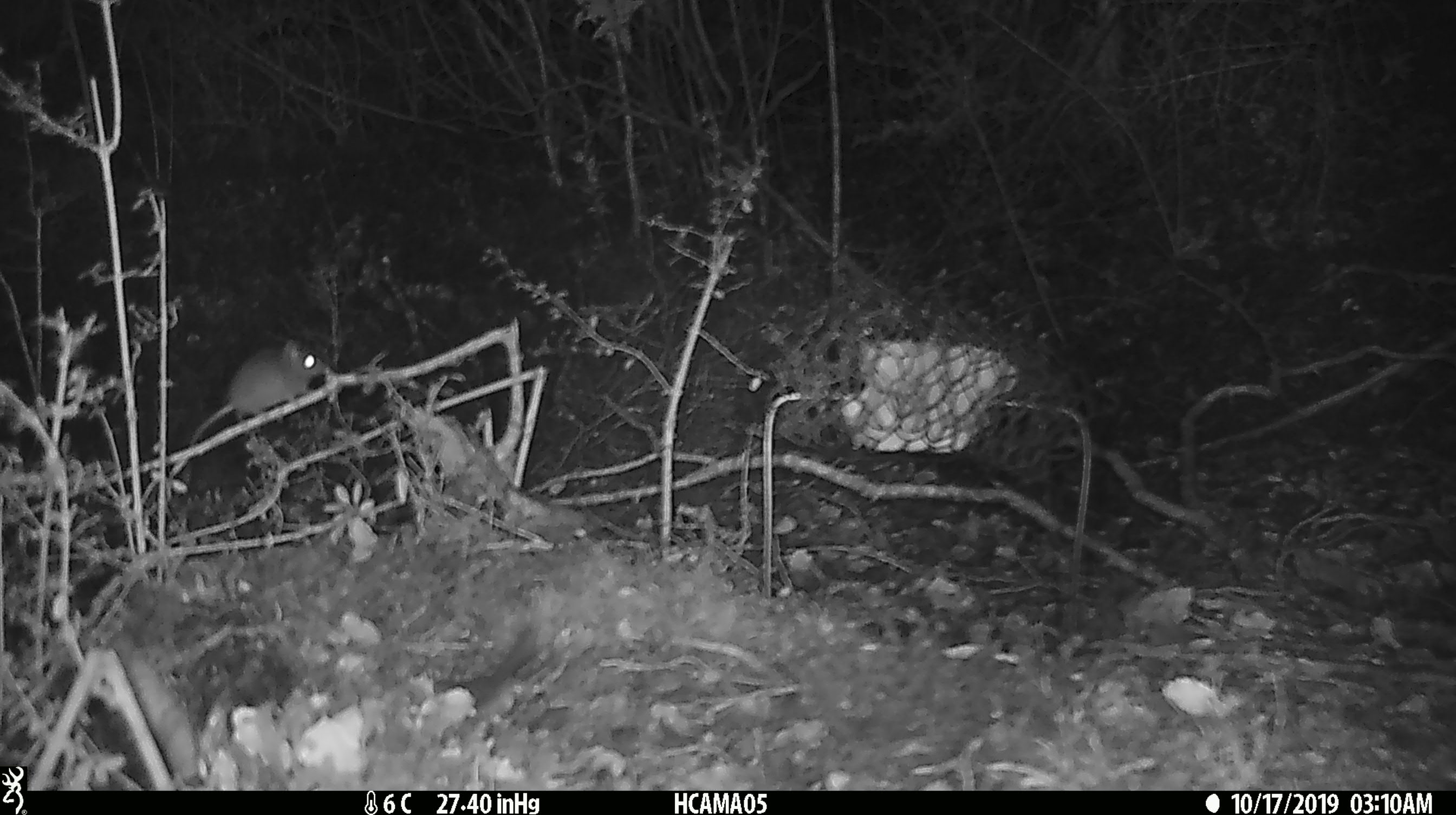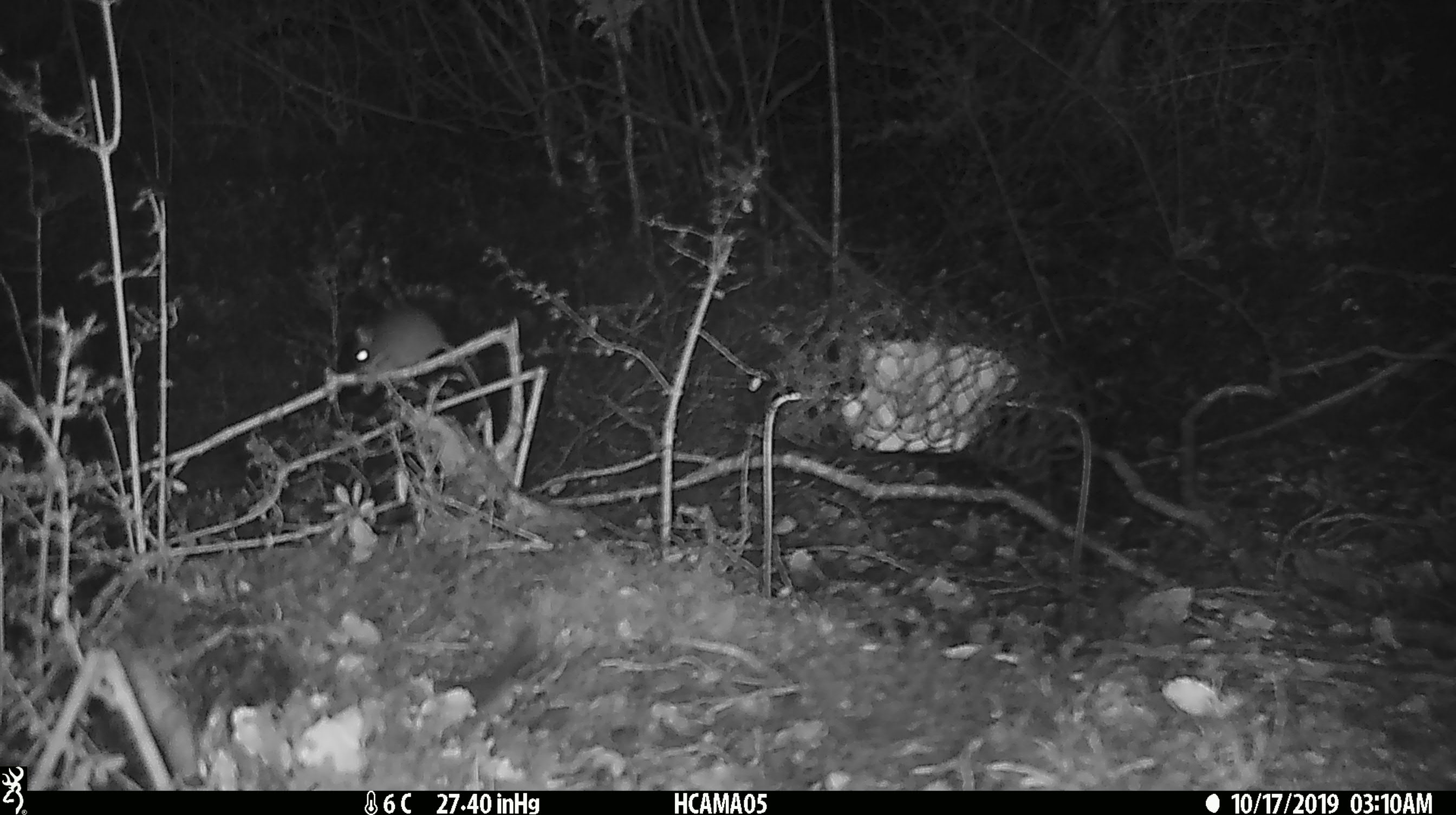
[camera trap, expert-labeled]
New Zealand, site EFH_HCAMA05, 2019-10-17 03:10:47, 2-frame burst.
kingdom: Animalia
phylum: Chordata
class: Mammalia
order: Rodentia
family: Muridae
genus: Mus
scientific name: Mus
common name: mouse